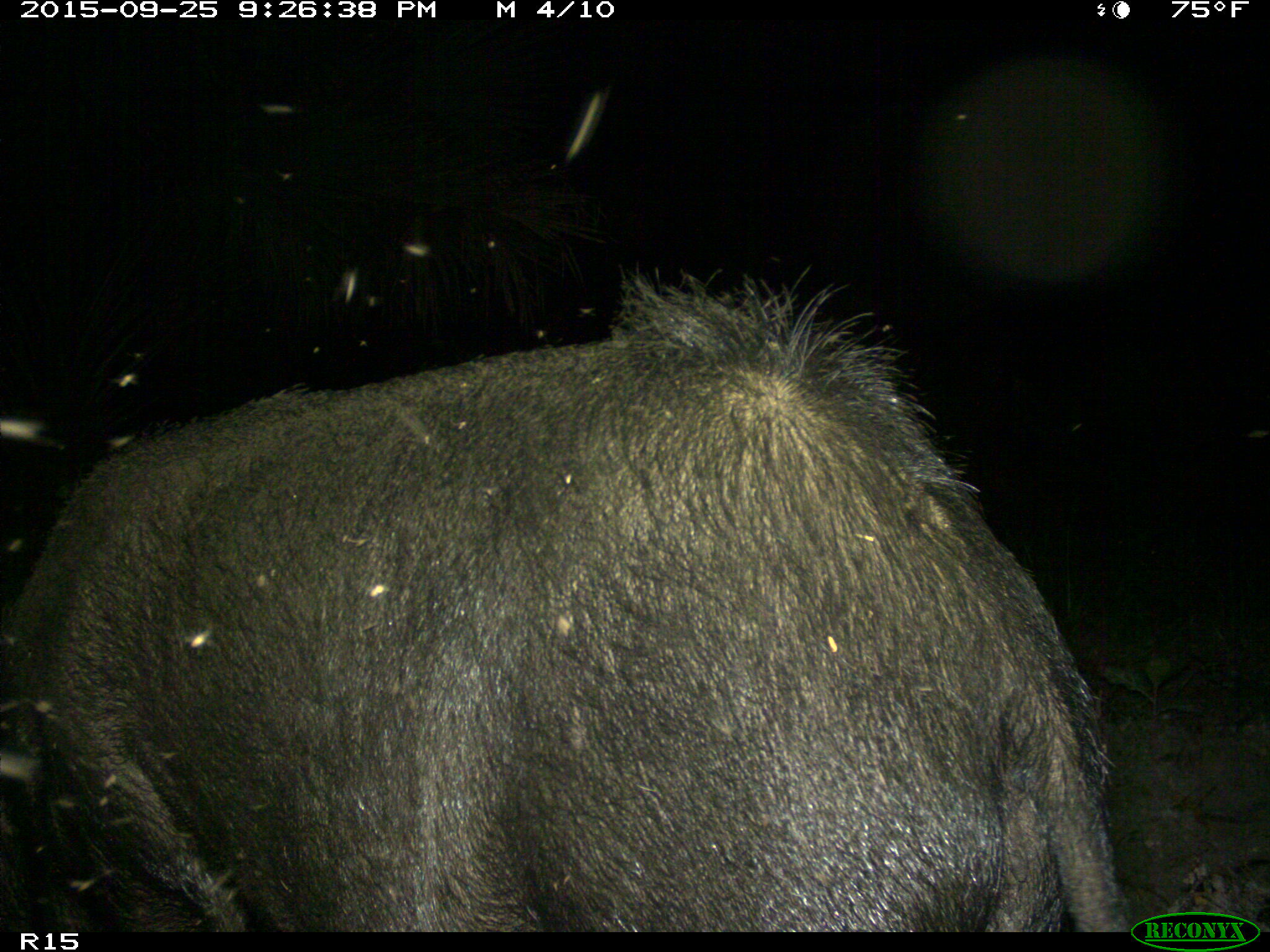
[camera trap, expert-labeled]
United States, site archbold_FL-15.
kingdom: Animalia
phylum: Chordata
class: Mammalia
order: Artiodactyla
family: Suidae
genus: Sus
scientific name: Sus scrofa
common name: wild boar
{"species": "Sus scrofa (wild boar)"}